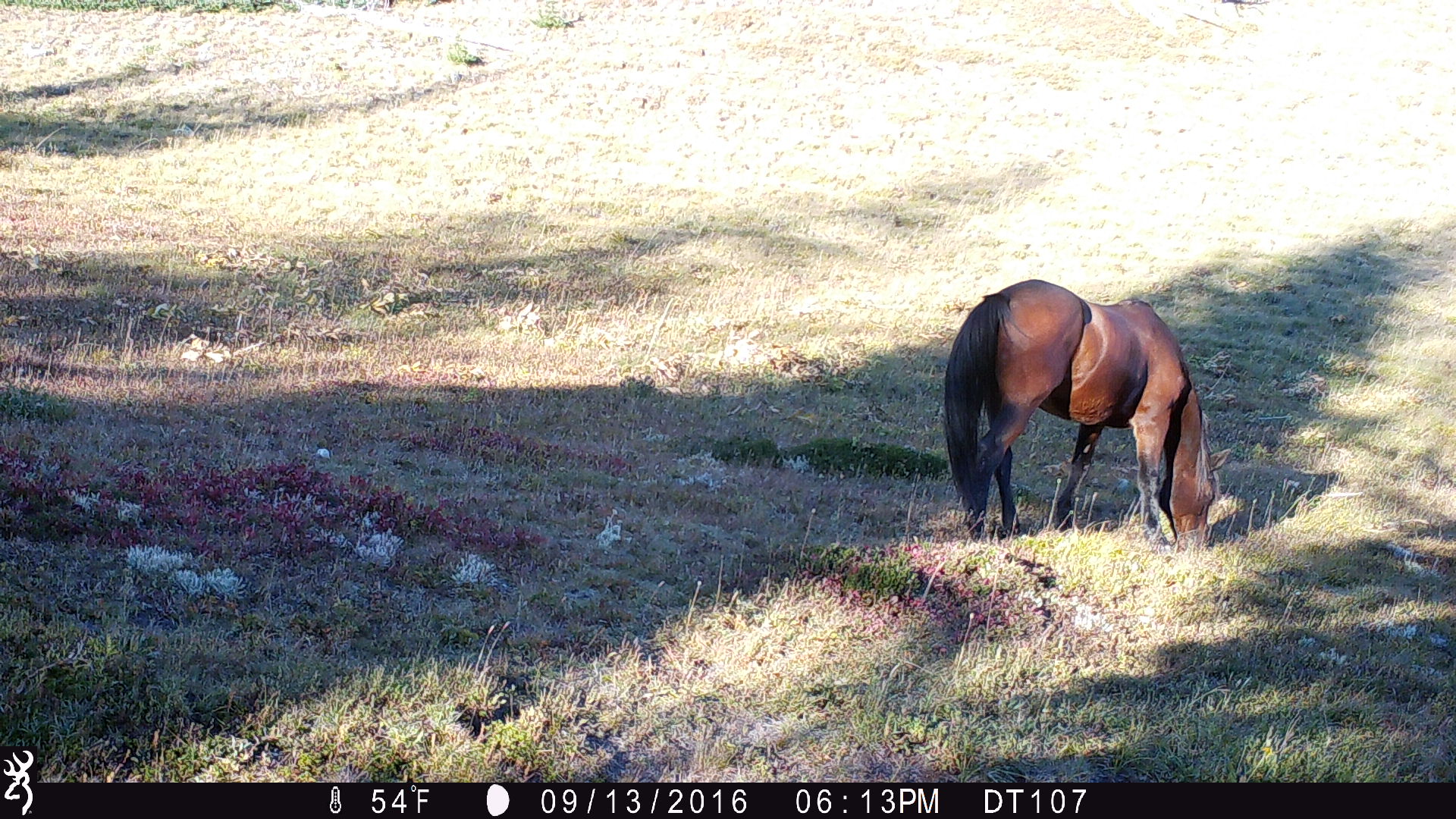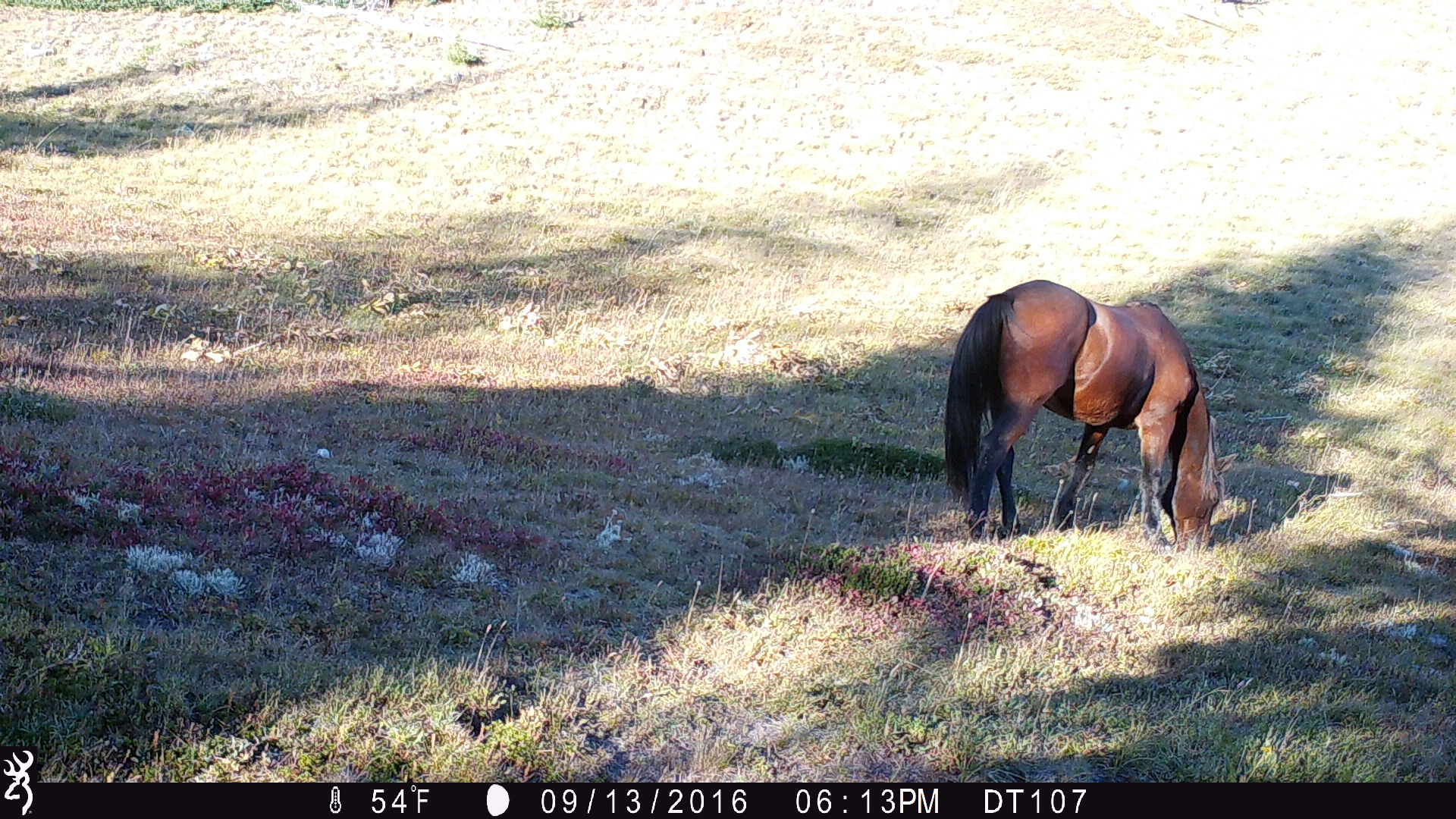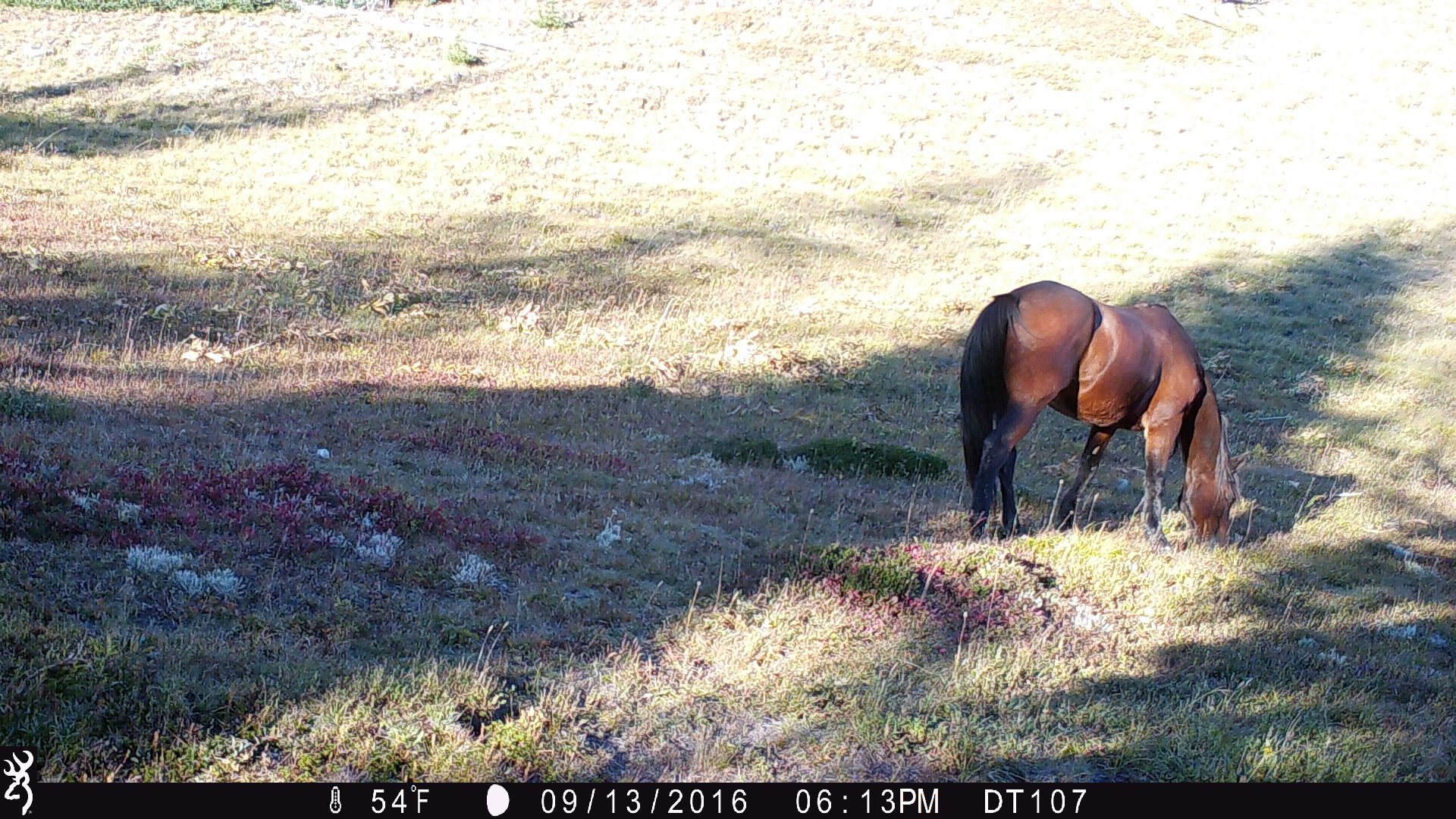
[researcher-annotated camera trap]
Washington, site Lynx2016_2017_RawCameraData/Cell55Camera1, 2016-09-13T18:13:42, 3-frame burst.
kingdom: Animalia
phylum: Chordata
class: Mammalia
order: Perissodactyla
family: Equidae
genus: Equus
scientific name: Equus caballus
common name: domestic horse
Domestic horse (Equus caballus). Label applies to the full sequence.